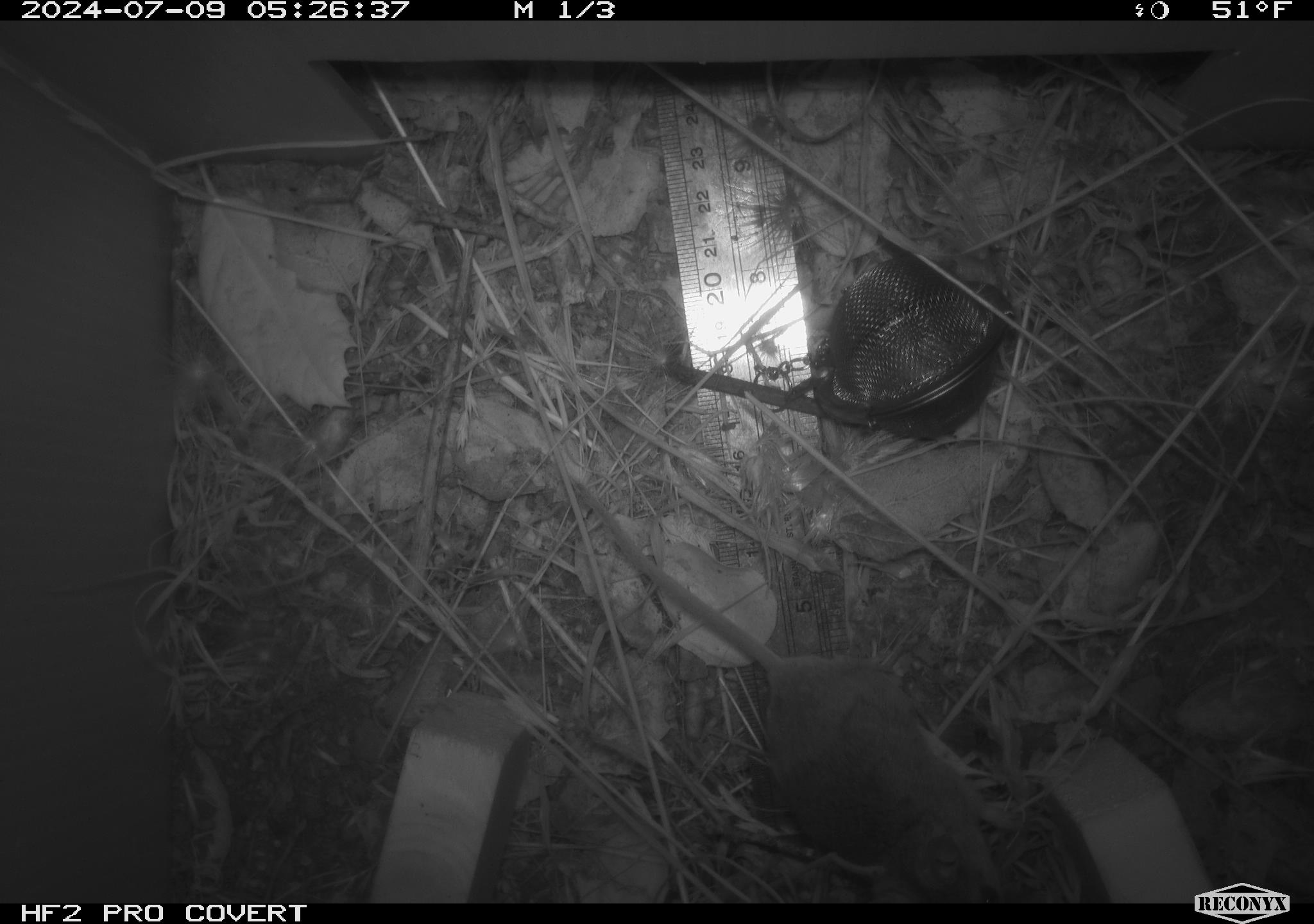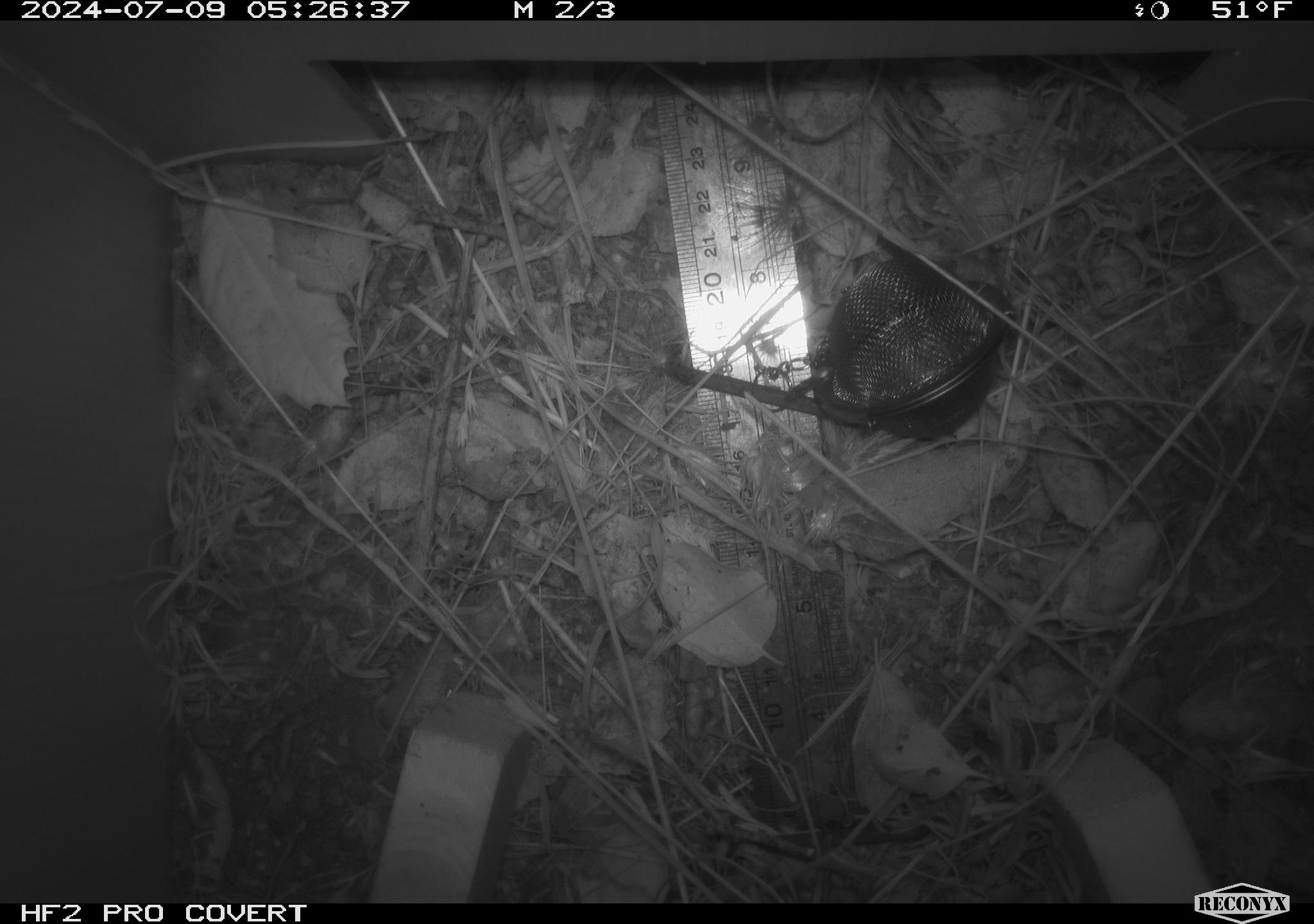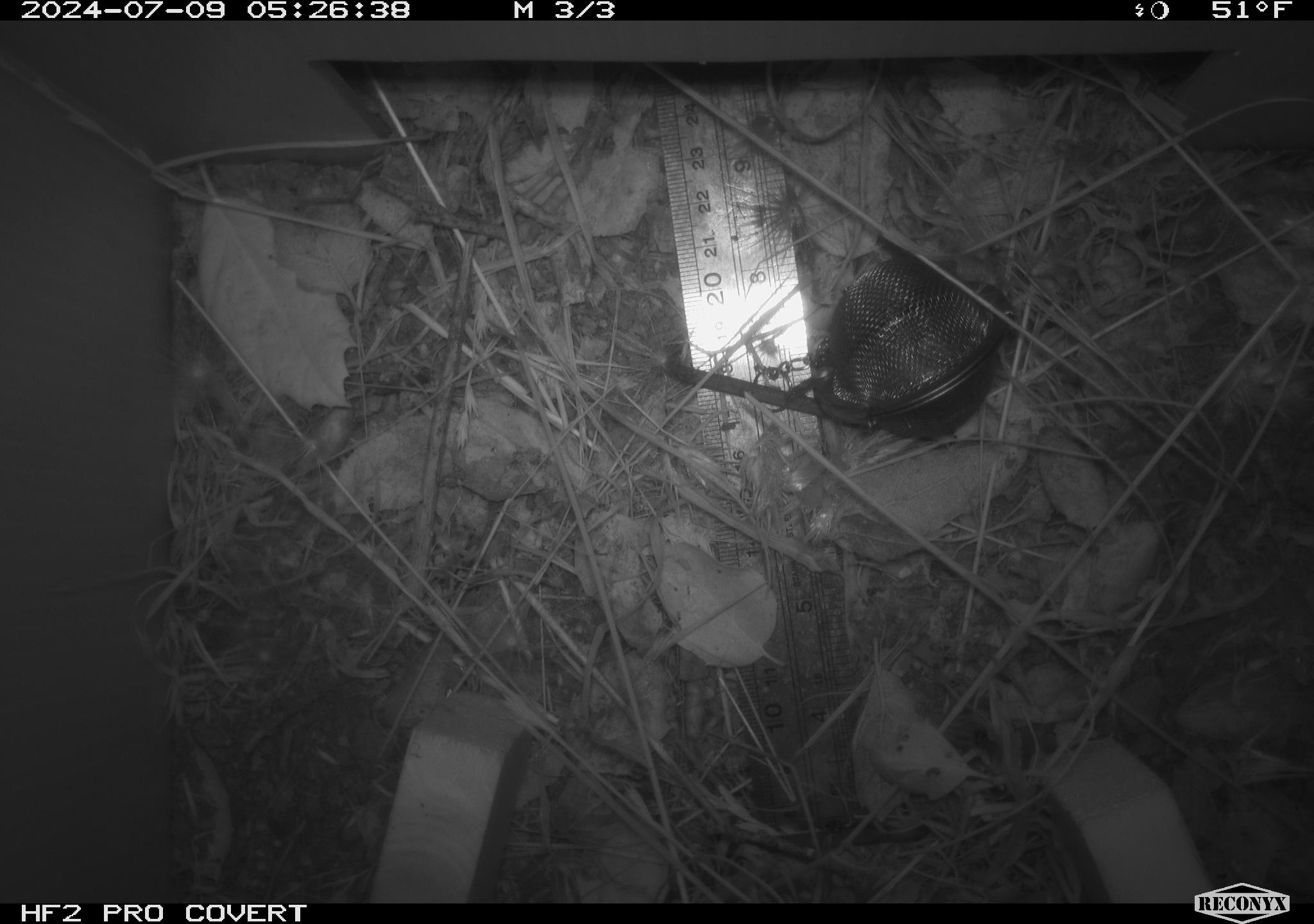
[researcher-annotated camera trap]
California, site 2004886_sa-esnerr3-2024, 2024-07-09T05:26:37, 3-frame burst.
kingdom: Animalia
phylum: Chordata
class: Mammalia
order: Rodentia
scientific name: Rodentia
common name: rodent